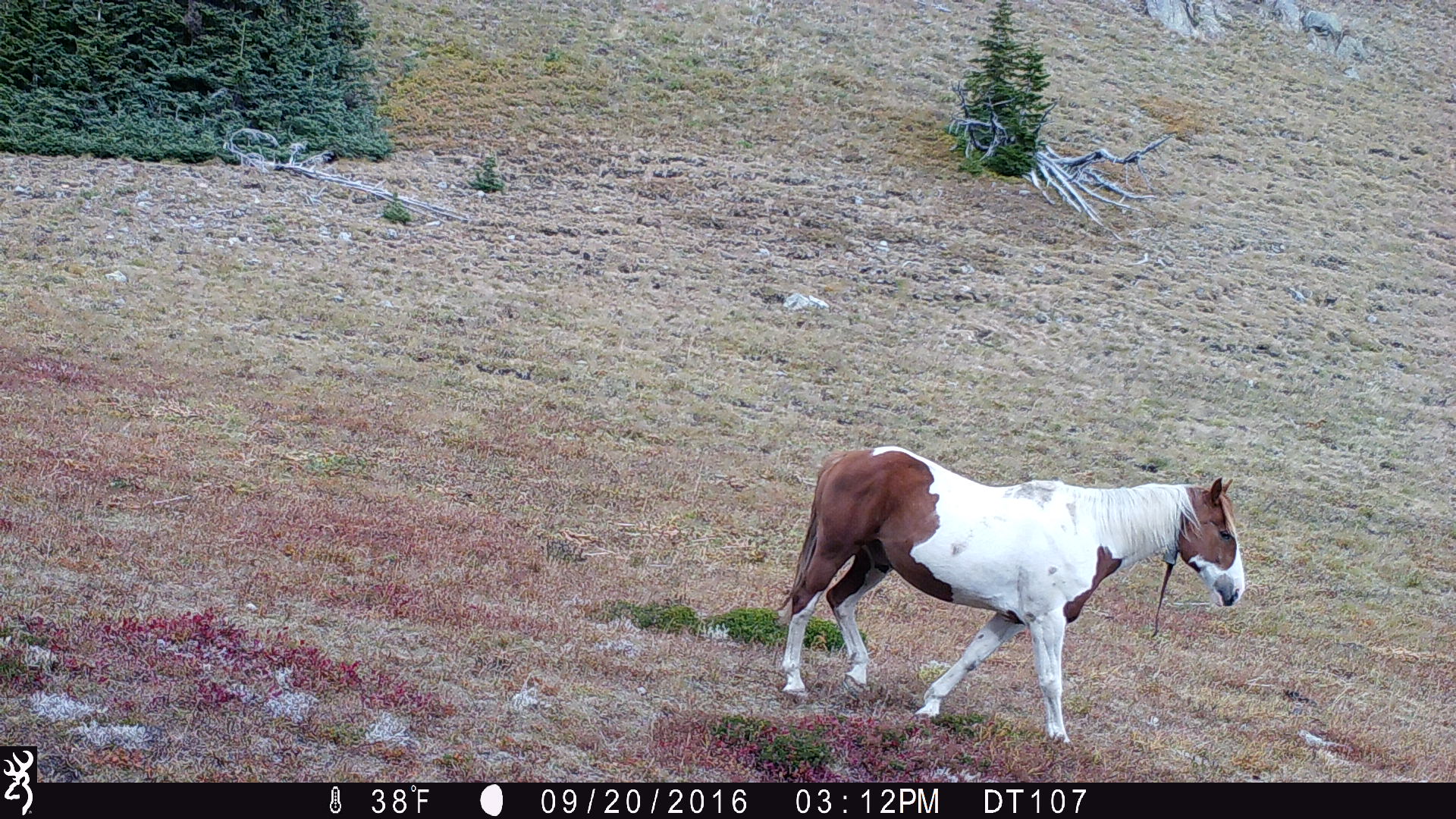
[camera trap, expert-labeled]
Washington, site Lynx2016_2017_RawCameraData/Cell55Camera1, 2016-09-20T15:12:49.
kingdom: Animalia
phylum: Chordata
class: Mammalia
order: Perissodactyla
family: Equidae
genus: Equus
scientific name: Equus caballus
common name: domestic horse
Domestic horse (Equus caballus). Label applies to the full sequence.